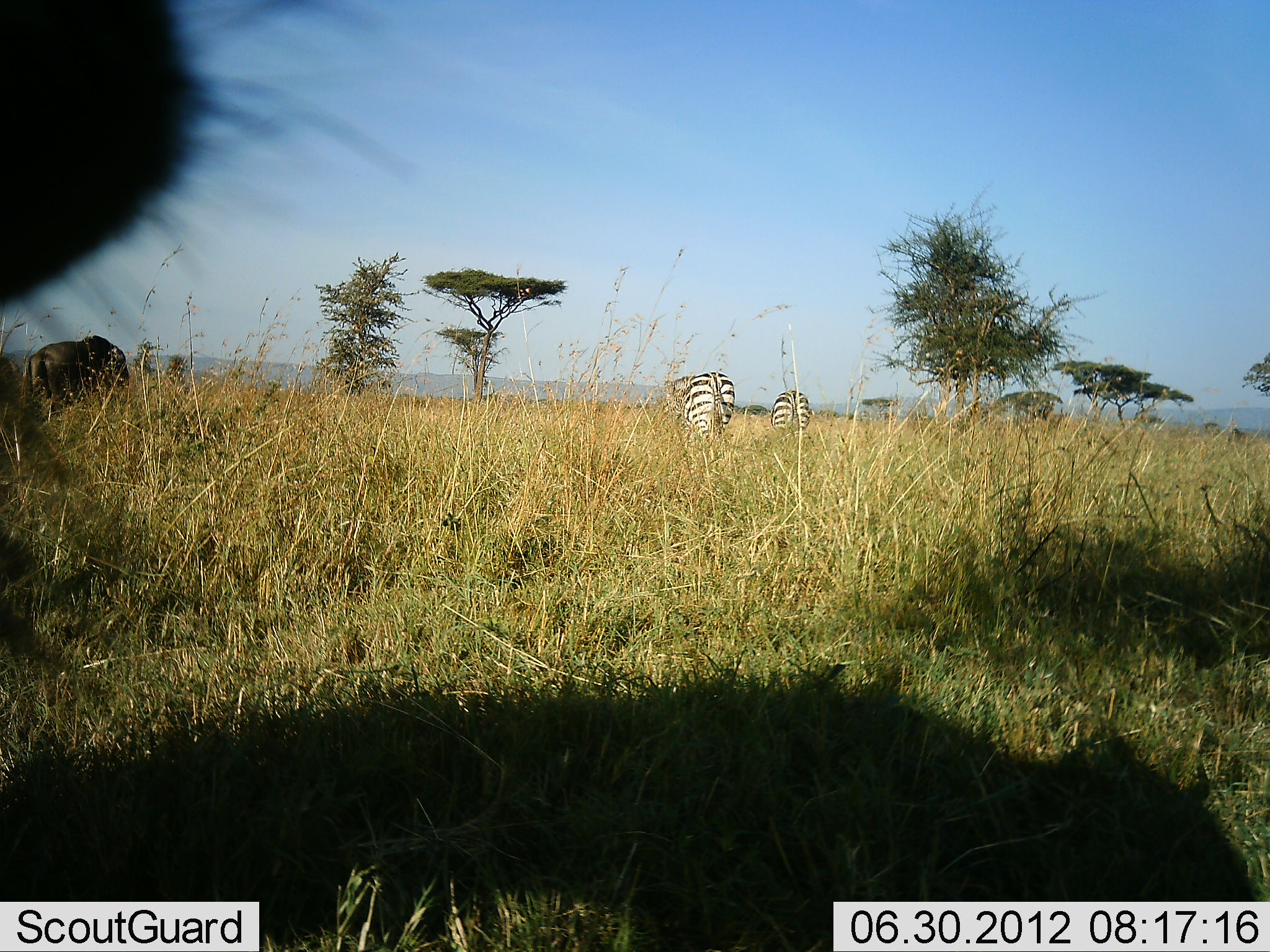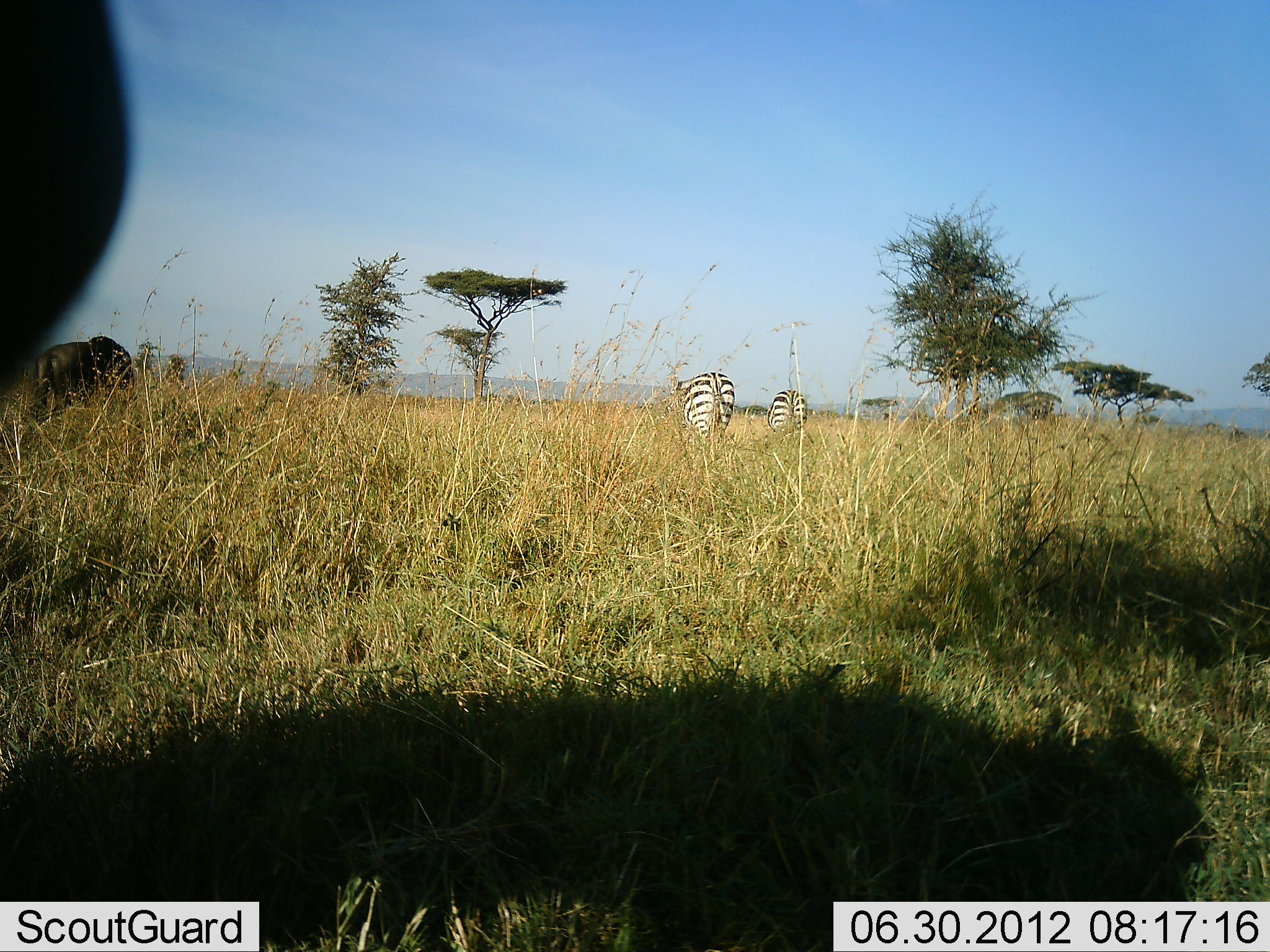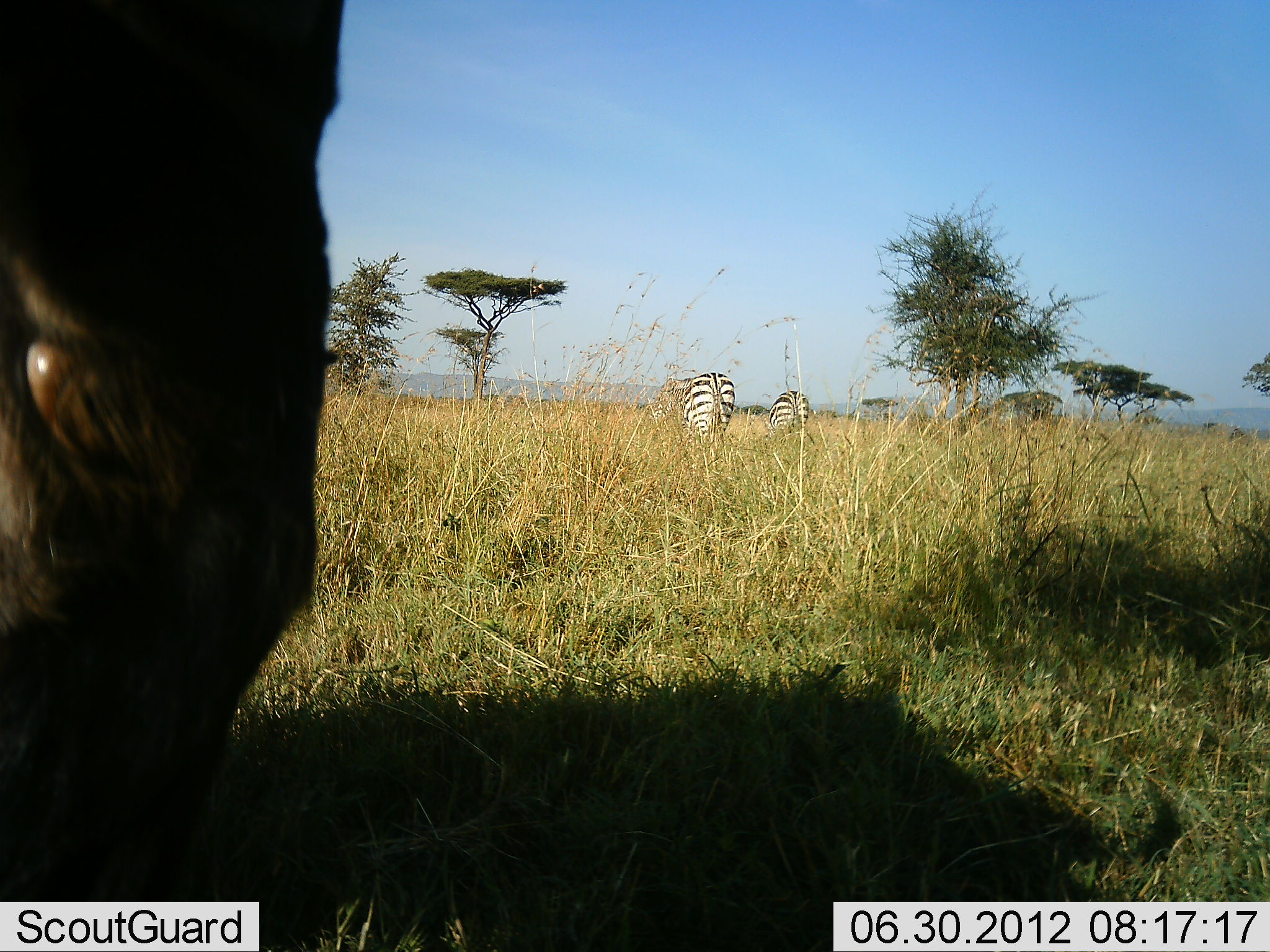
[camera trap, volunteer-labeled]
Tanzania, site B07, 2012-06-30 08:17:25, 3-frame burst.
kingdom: Animalia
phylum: Chordata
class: Mammalia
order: Artiodactyla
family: Bovidae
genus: Connochaetes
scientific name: Connochaetes taurinus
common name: blue wildebeest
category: wildebeest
Wildebeest (blue wildebeest) (Connochaetes taurinus), count 2. Behavior (volunteer vote fractions): standing 73%, resting 0%, moving 9%, interacting 0%. Young present (vote fraction): 0%. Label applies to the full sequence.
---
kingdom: Animalia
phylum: Chordata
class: Mammalia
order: Perissodactyla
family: Equidae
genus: Equus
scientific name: Equus quagga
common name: plains zebra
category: zebra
Zebra (plains zebra) (Equus quagga), count 2. Behavior (volunteer vote fractions): standing 60%, resting 4%, moving 4%, interacting 0%. Young present (vote fraction): 0%. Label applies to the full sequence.